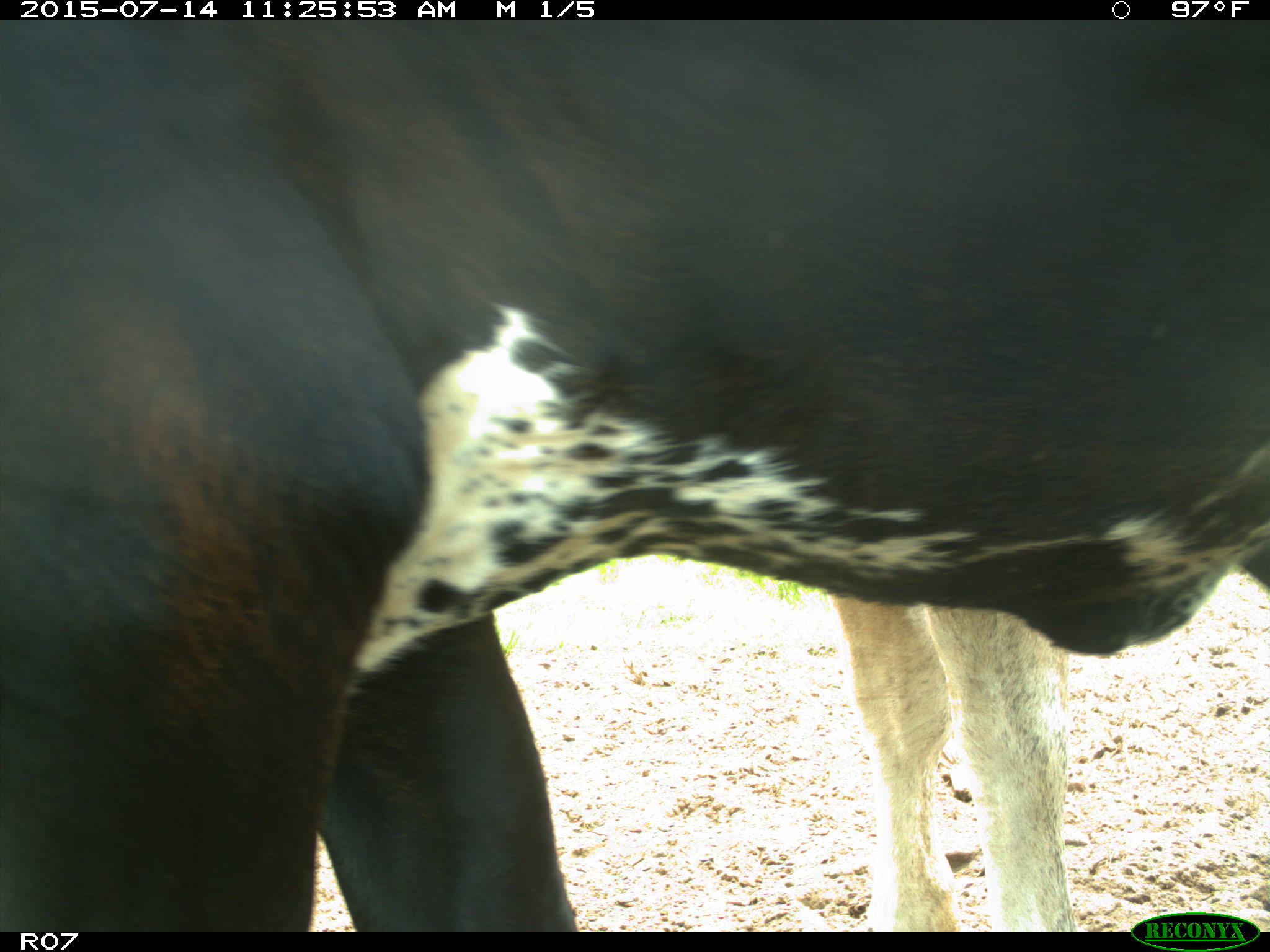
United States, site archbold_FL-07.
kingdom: Animalia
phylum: Chordata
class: Mammalia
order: Artiodactyla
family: Bovidae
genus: Bos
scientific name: Bos taurus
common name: domestic cow